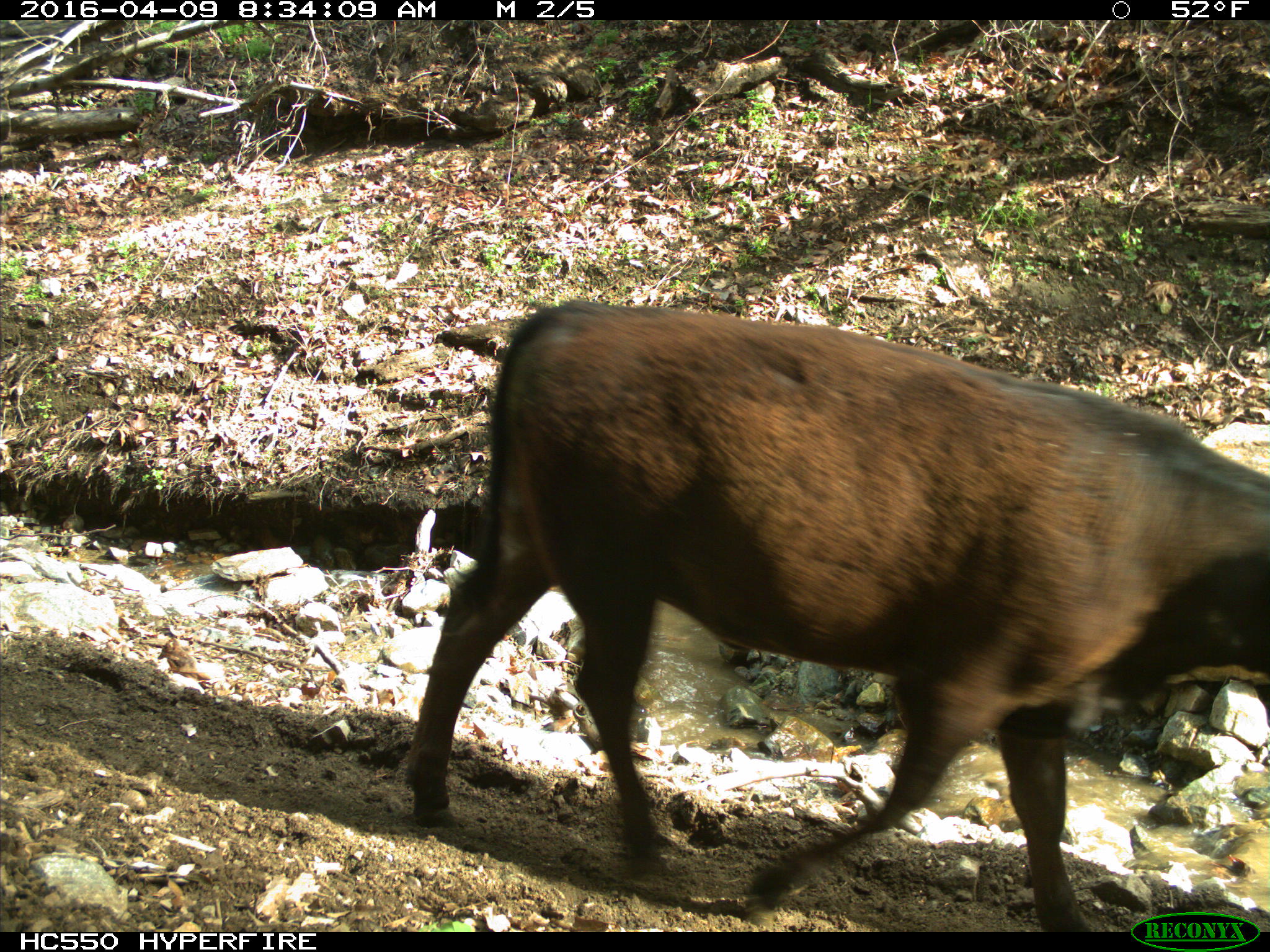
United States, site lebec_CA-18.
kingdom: Animalia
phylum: Chordata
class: Mammalia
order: Artiodactyla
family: Bovidae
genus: Bos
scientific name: Bos taurus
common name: domestic cow